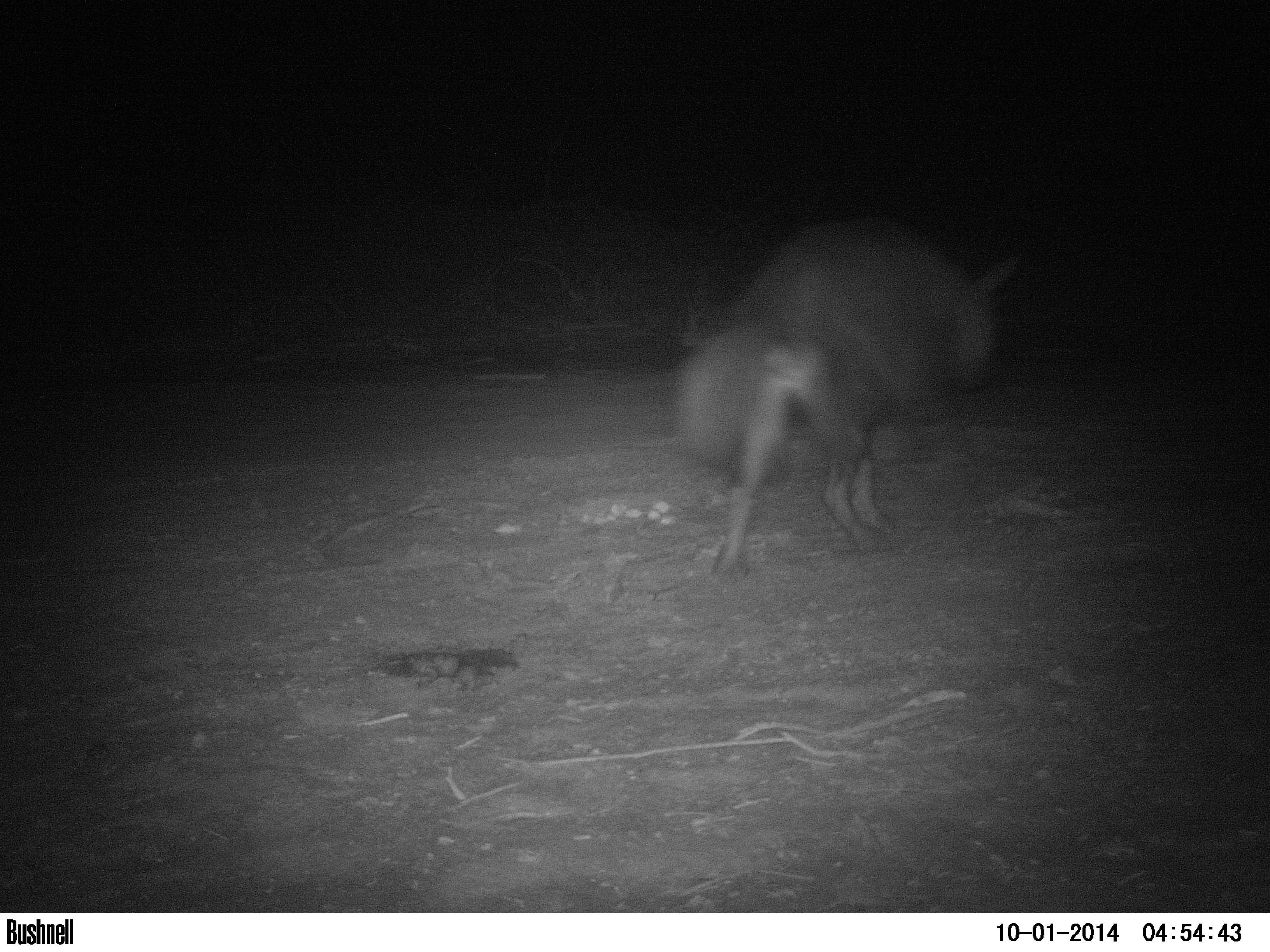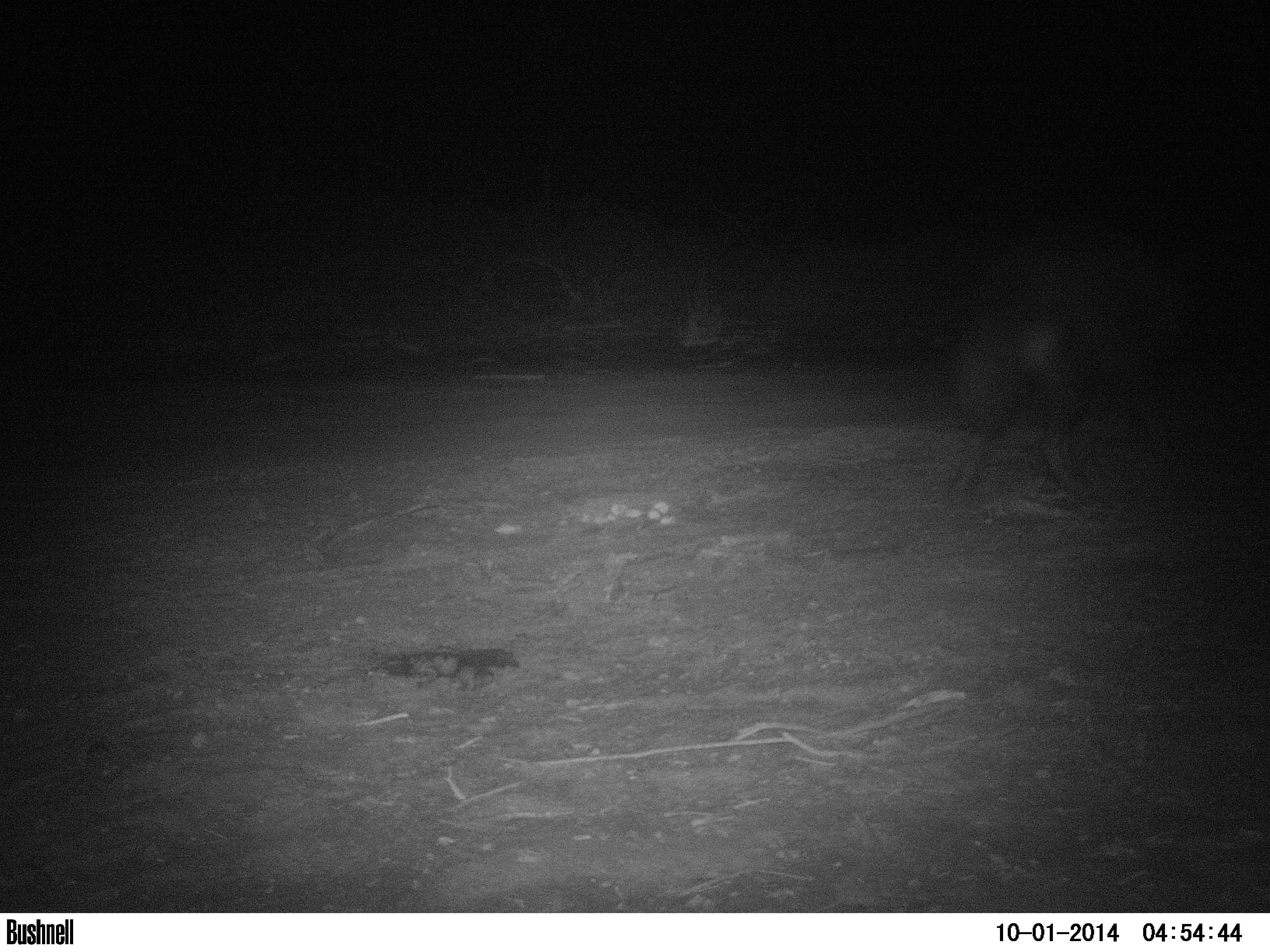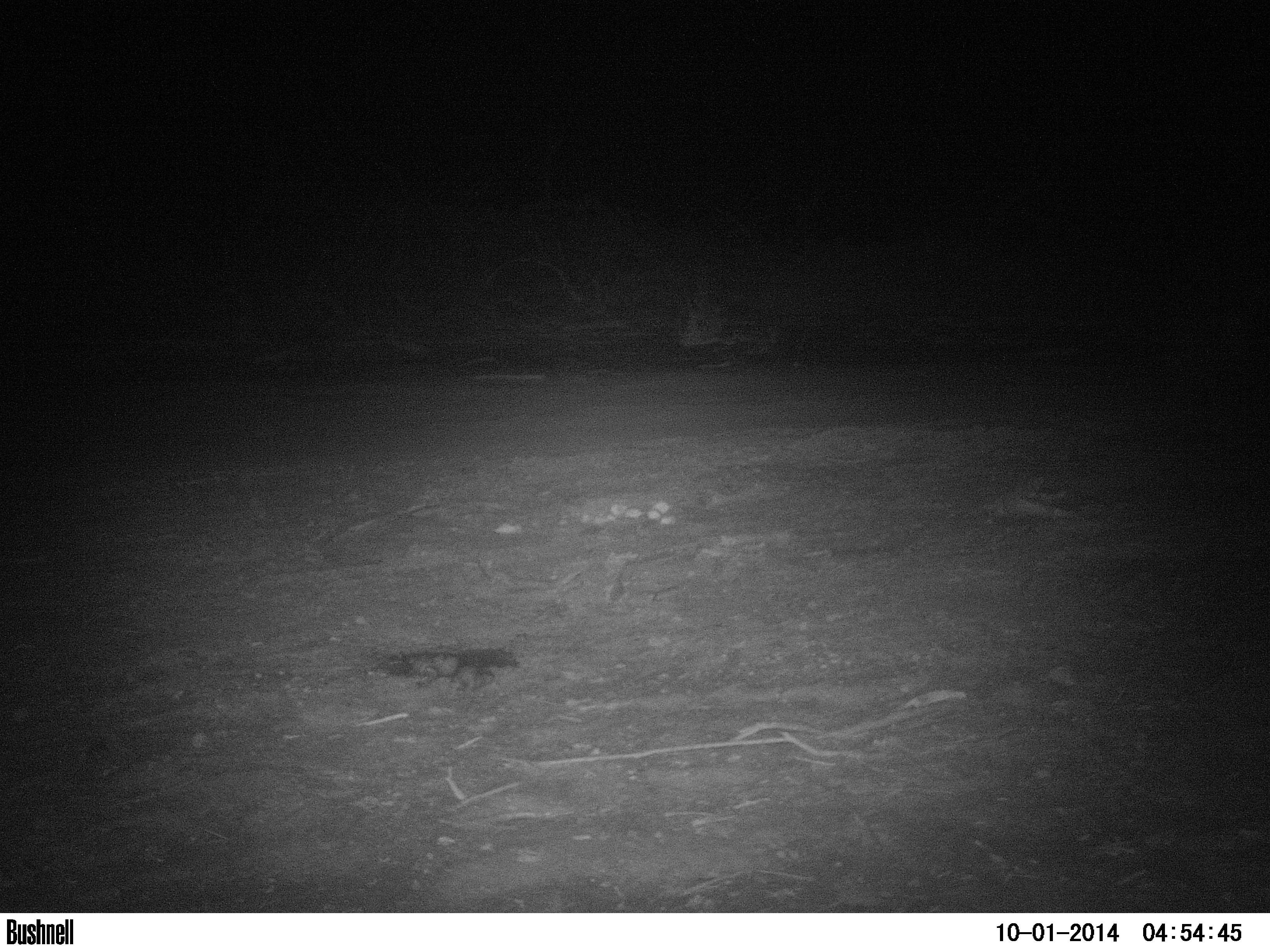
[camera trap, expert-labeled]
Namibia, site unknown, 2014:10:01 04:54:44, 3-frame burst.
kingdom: Animalia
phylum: Chordata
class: Mammalia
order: Carnivora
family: Hyaenidae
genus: Parahyaena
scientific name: Parahyaena brunnea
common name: brown hyena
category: hyaena brunnea